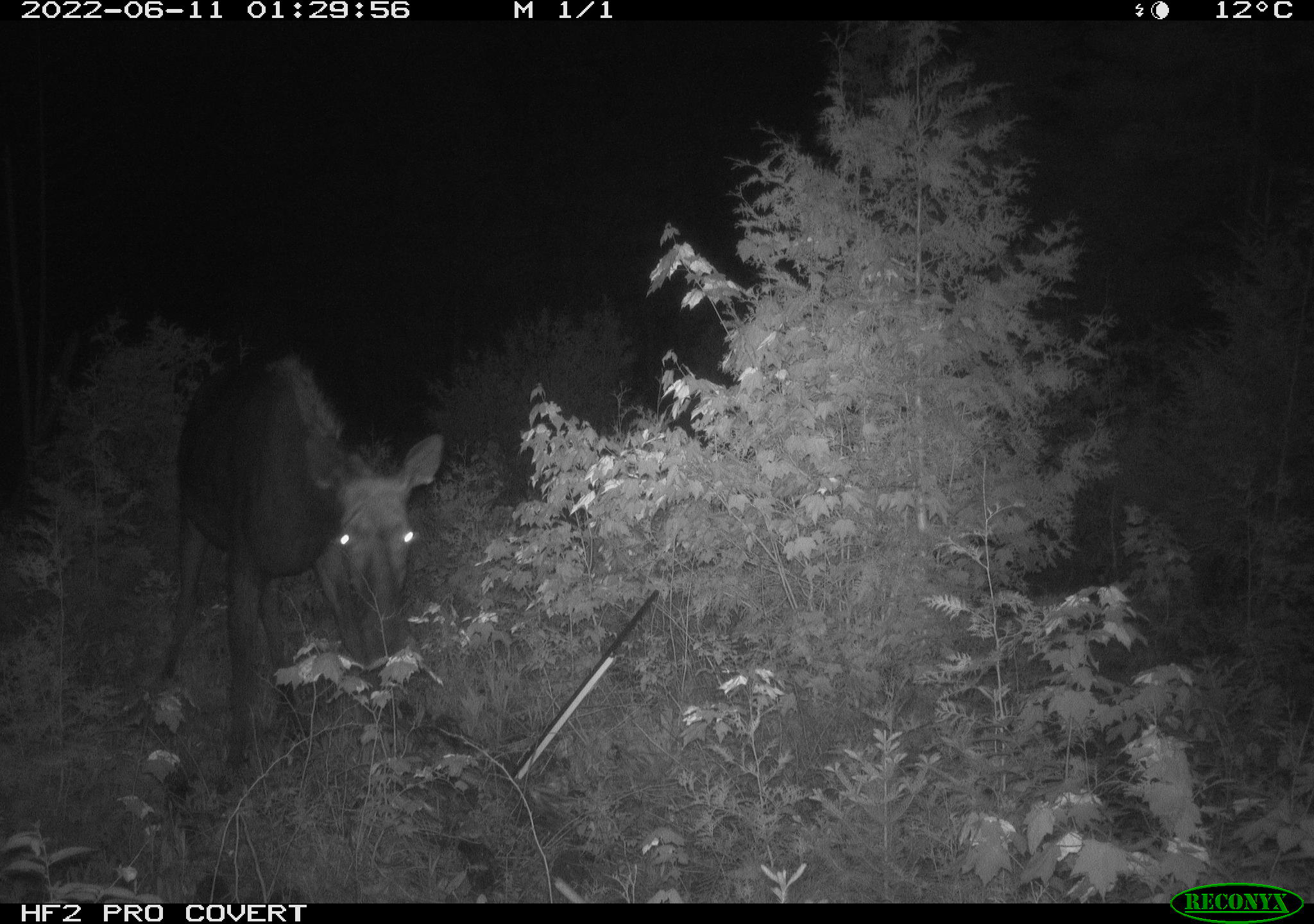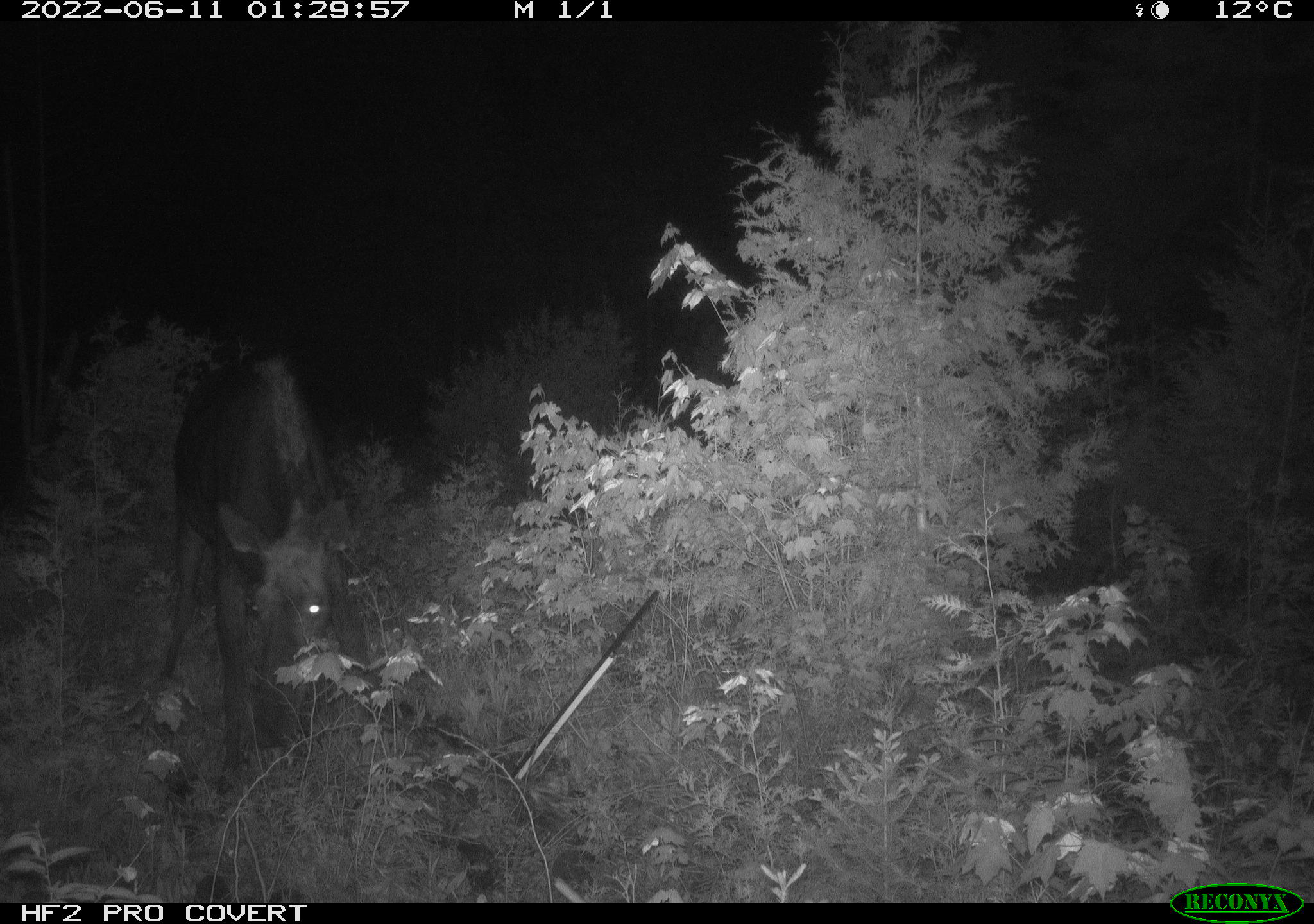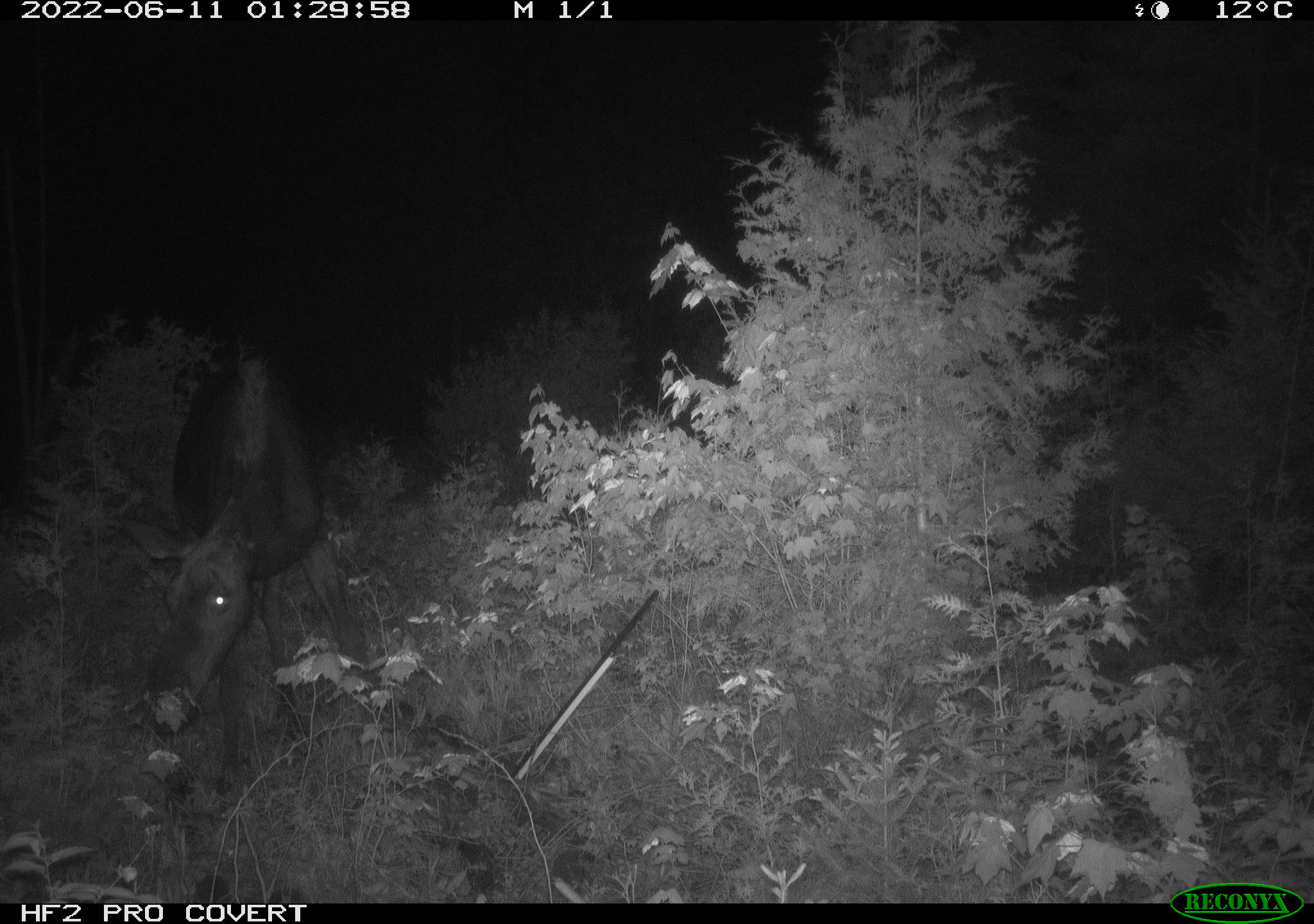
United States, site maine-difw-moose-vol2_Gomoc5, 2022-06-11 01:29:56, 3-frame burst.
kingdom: Animalia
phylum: Chordata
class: Mammalia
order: Artiodactyla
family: Cervidae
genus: Alces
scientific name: Alces alces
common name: moose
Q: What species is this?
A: Moose (Alces alces).